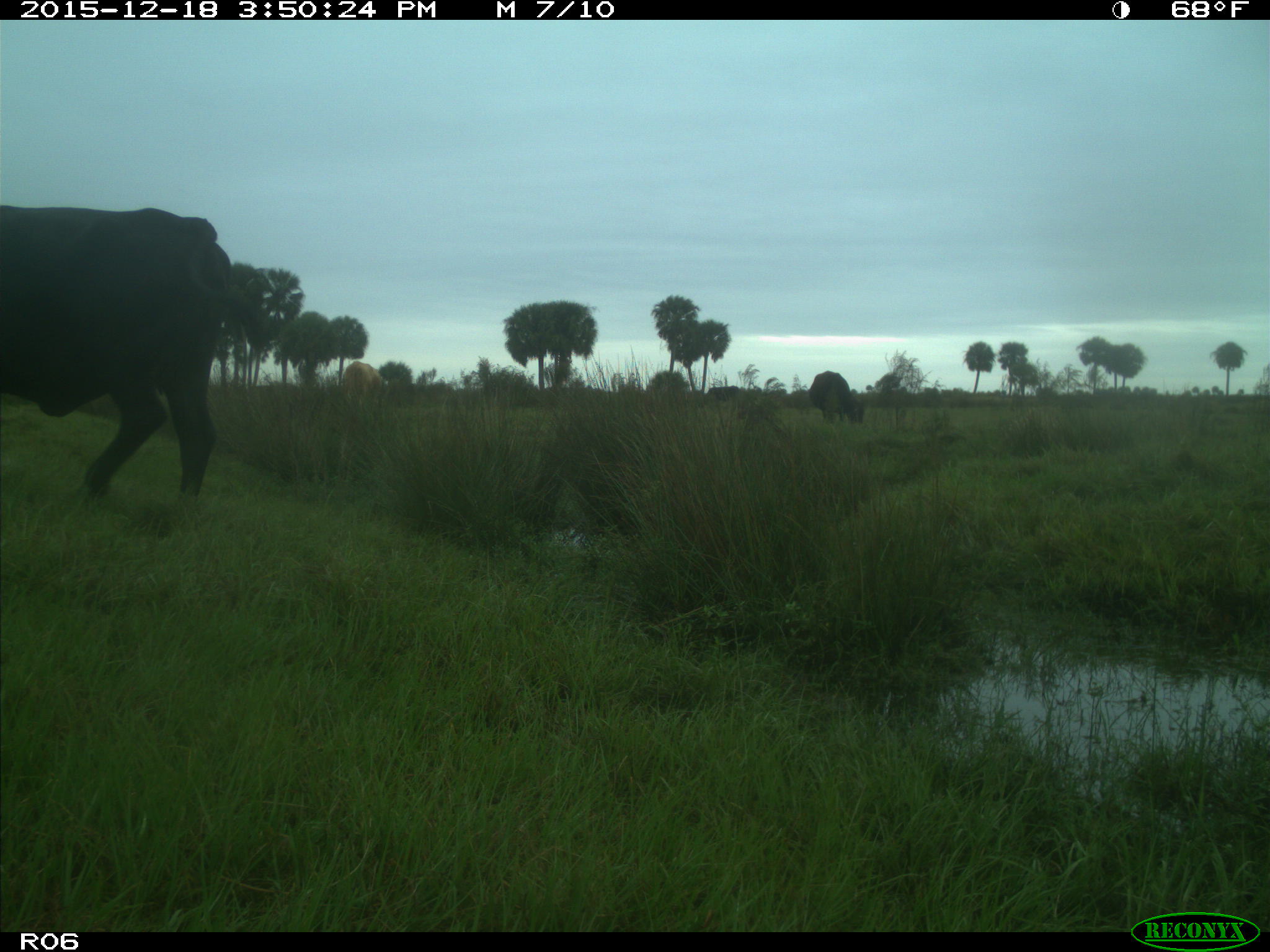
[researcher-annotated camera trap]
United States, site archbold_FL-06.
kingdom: Animalia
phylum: Chordata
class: Mammalia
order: Artiodactyla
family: Bovidae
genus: Bos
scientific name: Bos taurus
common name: domestic cow